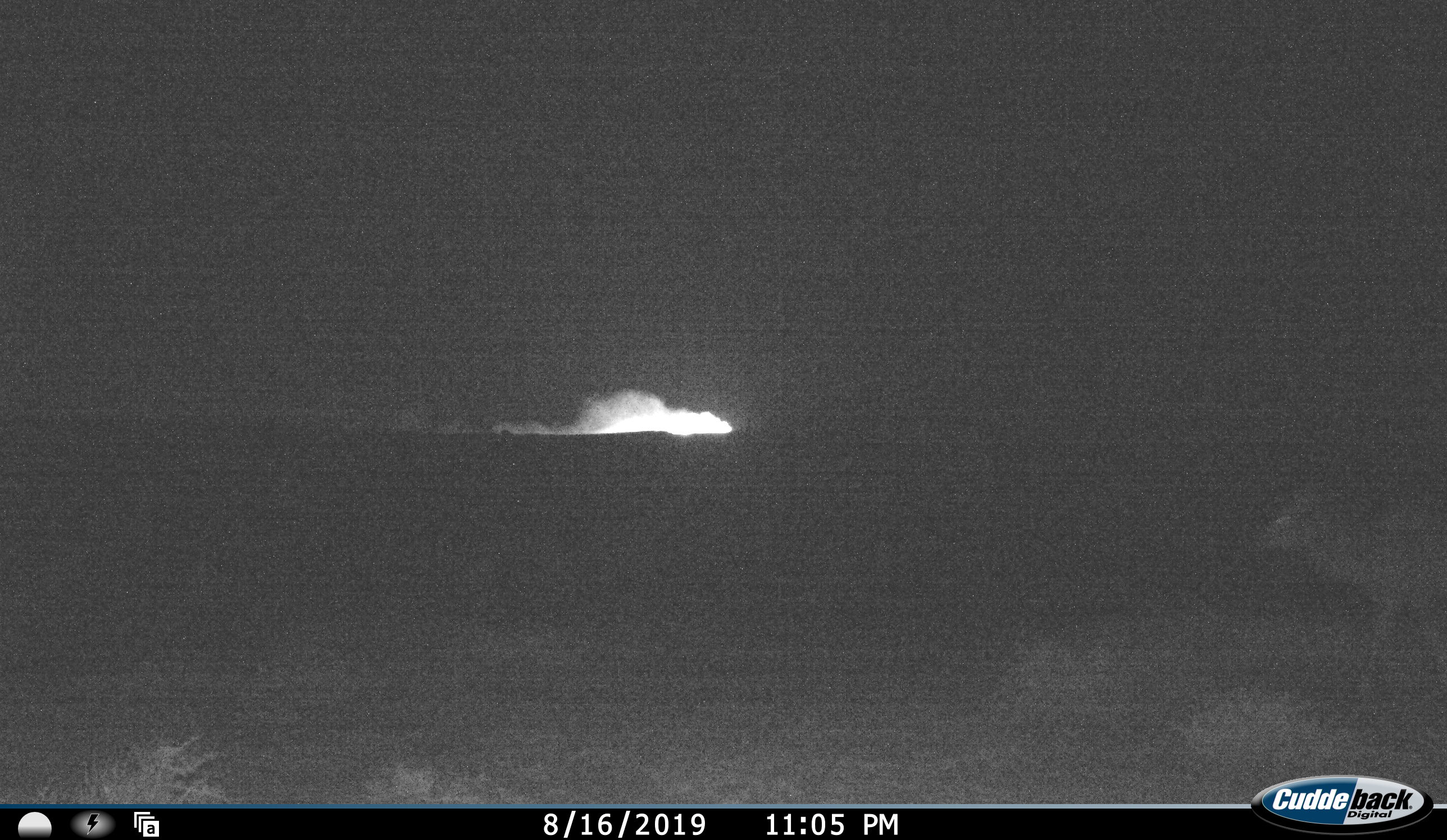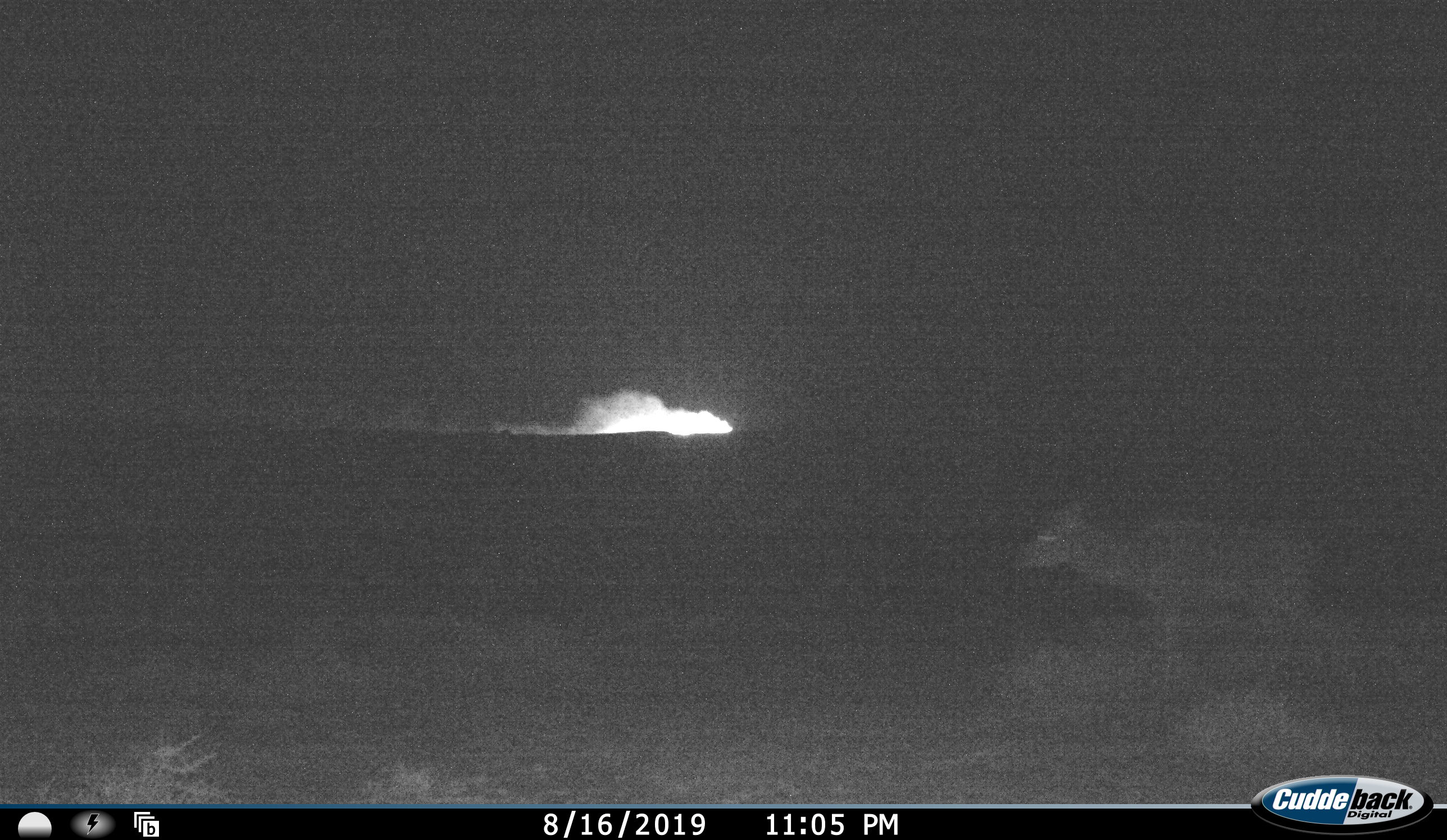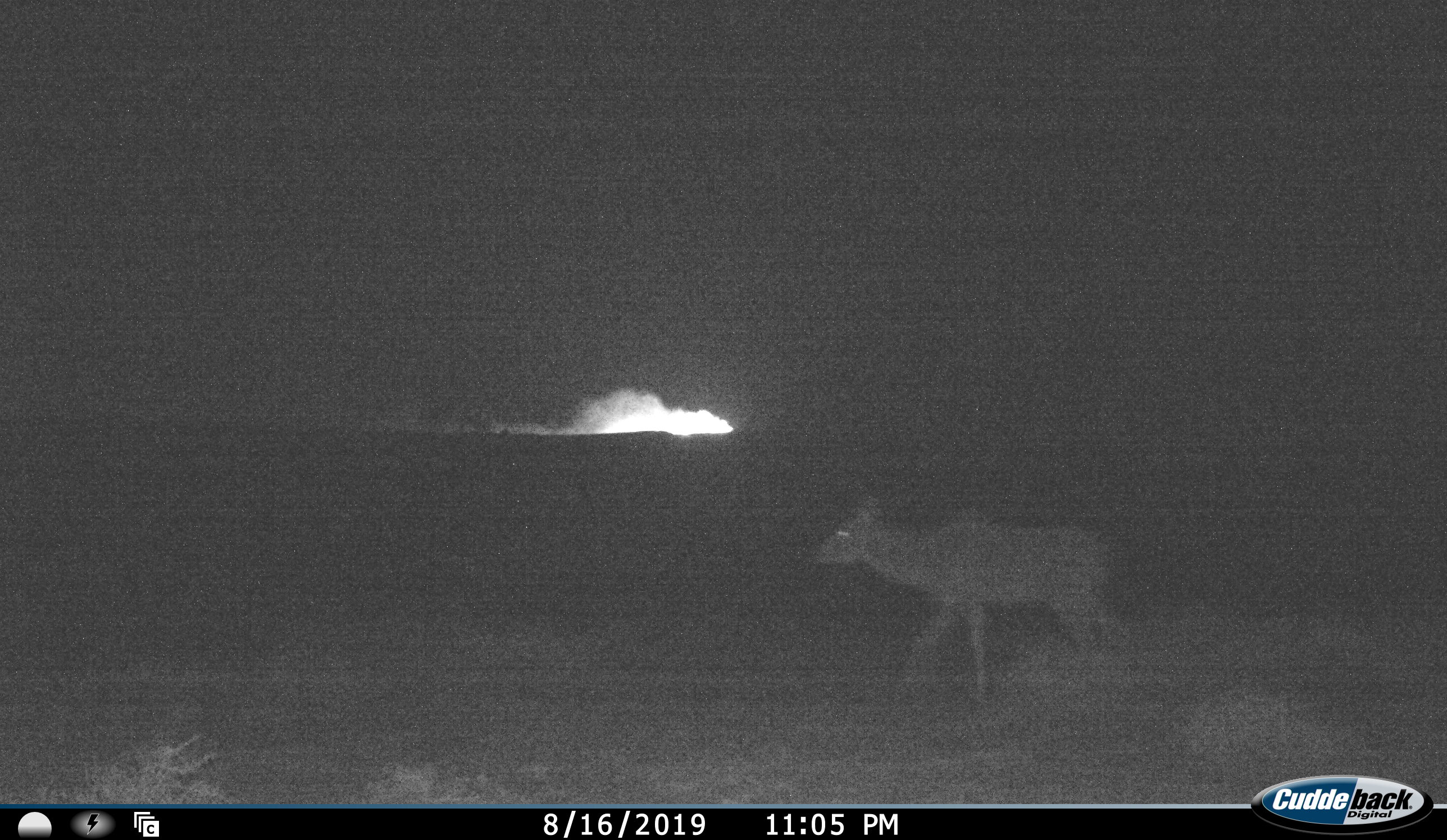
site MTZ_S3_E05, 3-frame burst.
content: unidentified animal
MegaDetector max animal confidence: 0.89